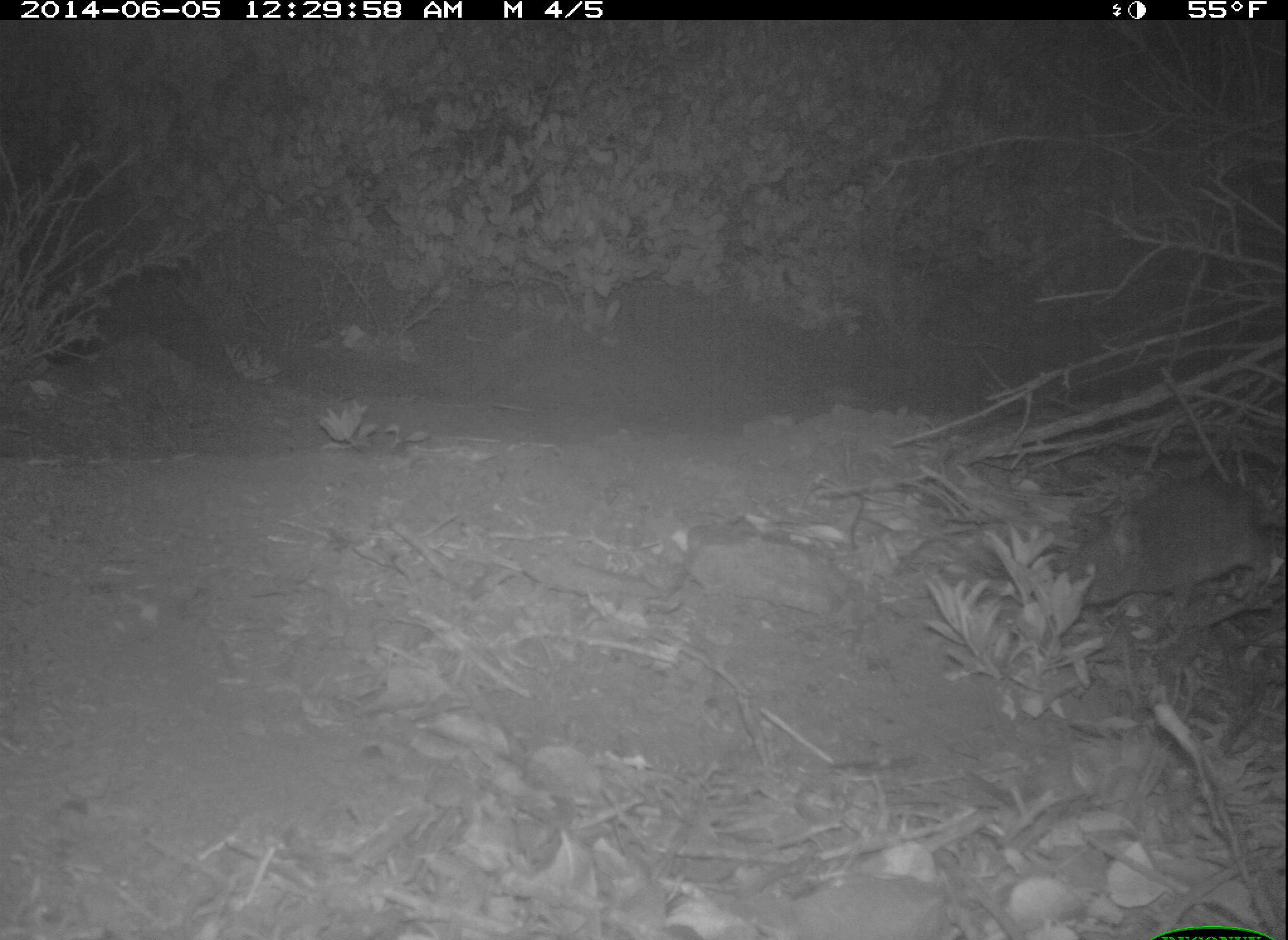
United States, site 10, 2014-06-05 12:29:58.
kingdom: Animalia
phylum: Chordata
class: Mammalia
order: Rodentia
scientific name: Rodentia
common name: rodent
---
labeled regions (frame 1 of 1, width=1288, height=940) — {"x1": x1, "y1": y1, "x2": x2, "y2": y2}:
rodent: {"x1": 1058, "y1": 483, "x2": 1287, "y2": 607}